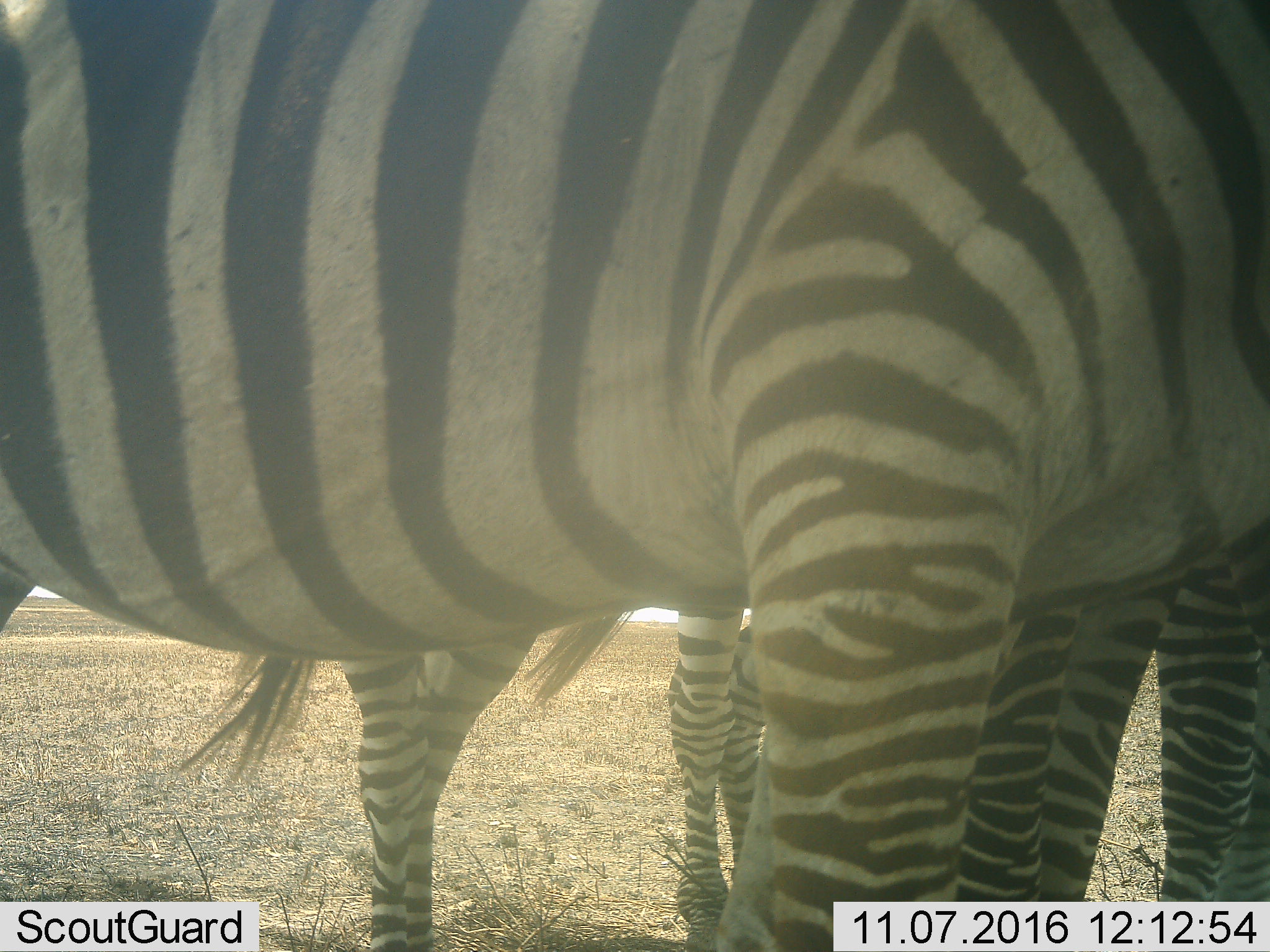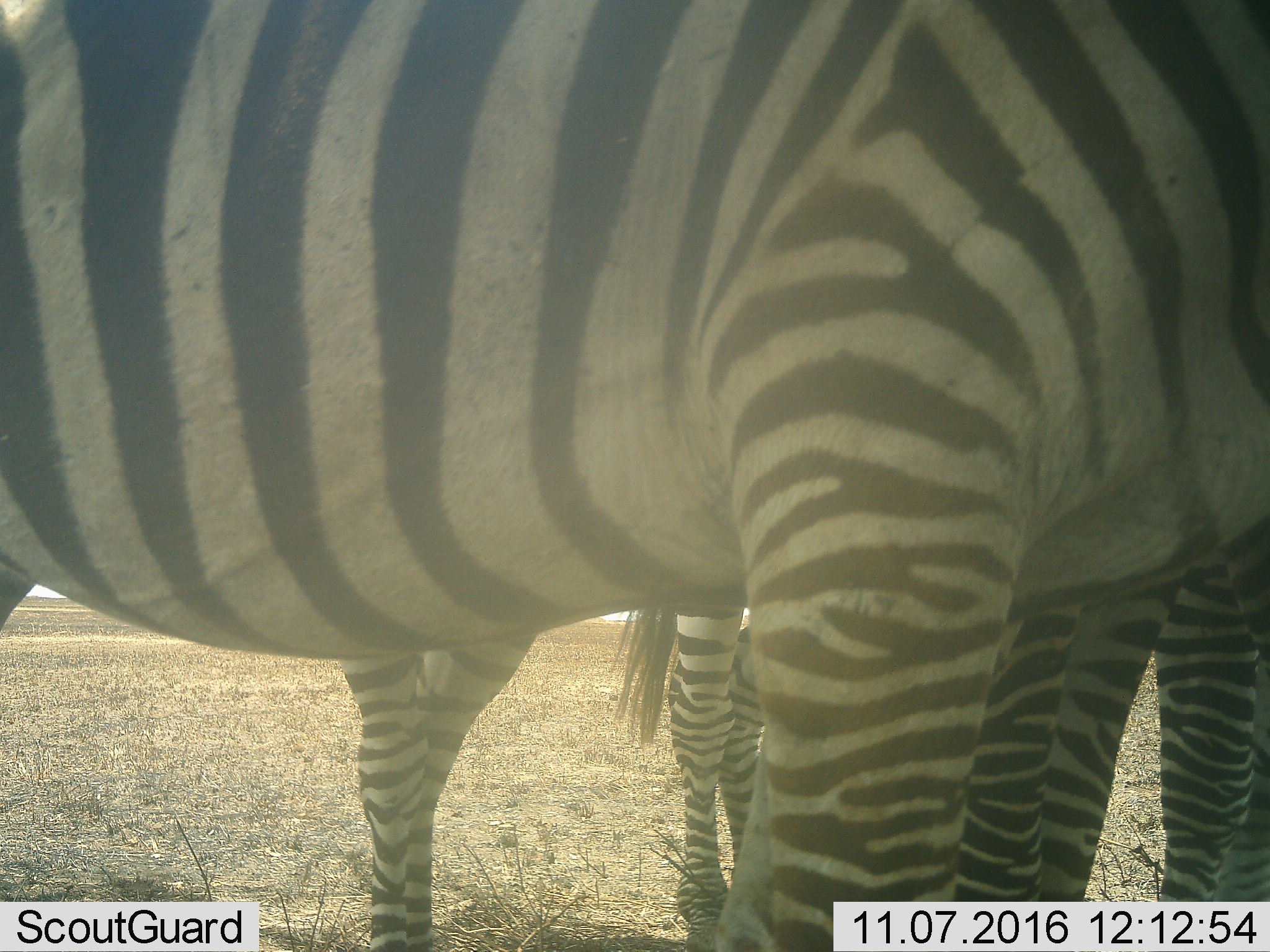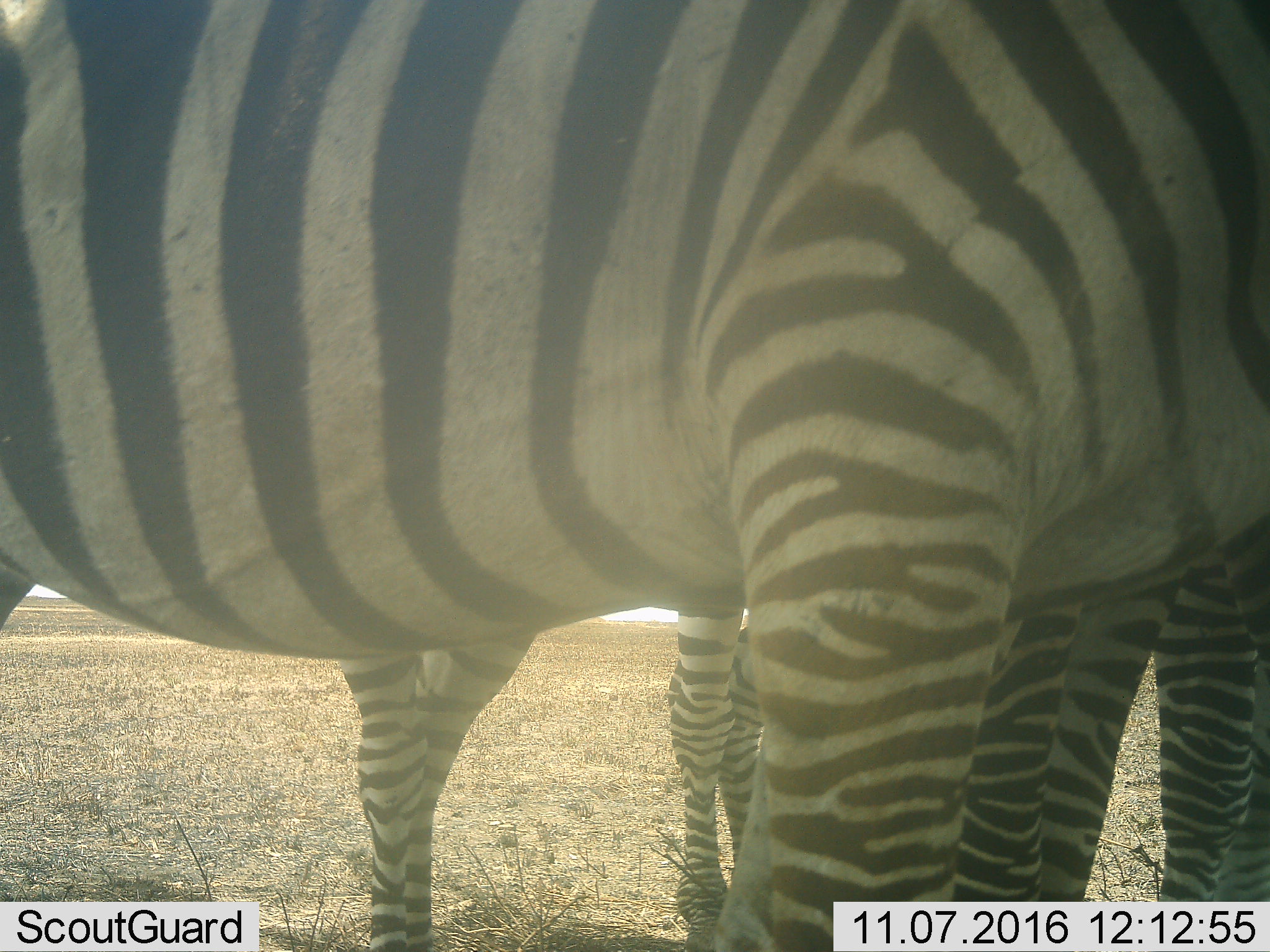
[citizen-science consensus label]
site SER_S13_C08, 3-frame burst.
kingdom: Animalia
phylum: Chordata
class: Mammalia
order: Perissodactyla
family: Equidae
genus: Equus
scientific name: Equus quagga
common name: plains zebra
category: zebraplains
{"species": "zebraplains (plains zebra) (Equus quagga)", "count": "3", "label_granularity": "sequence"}